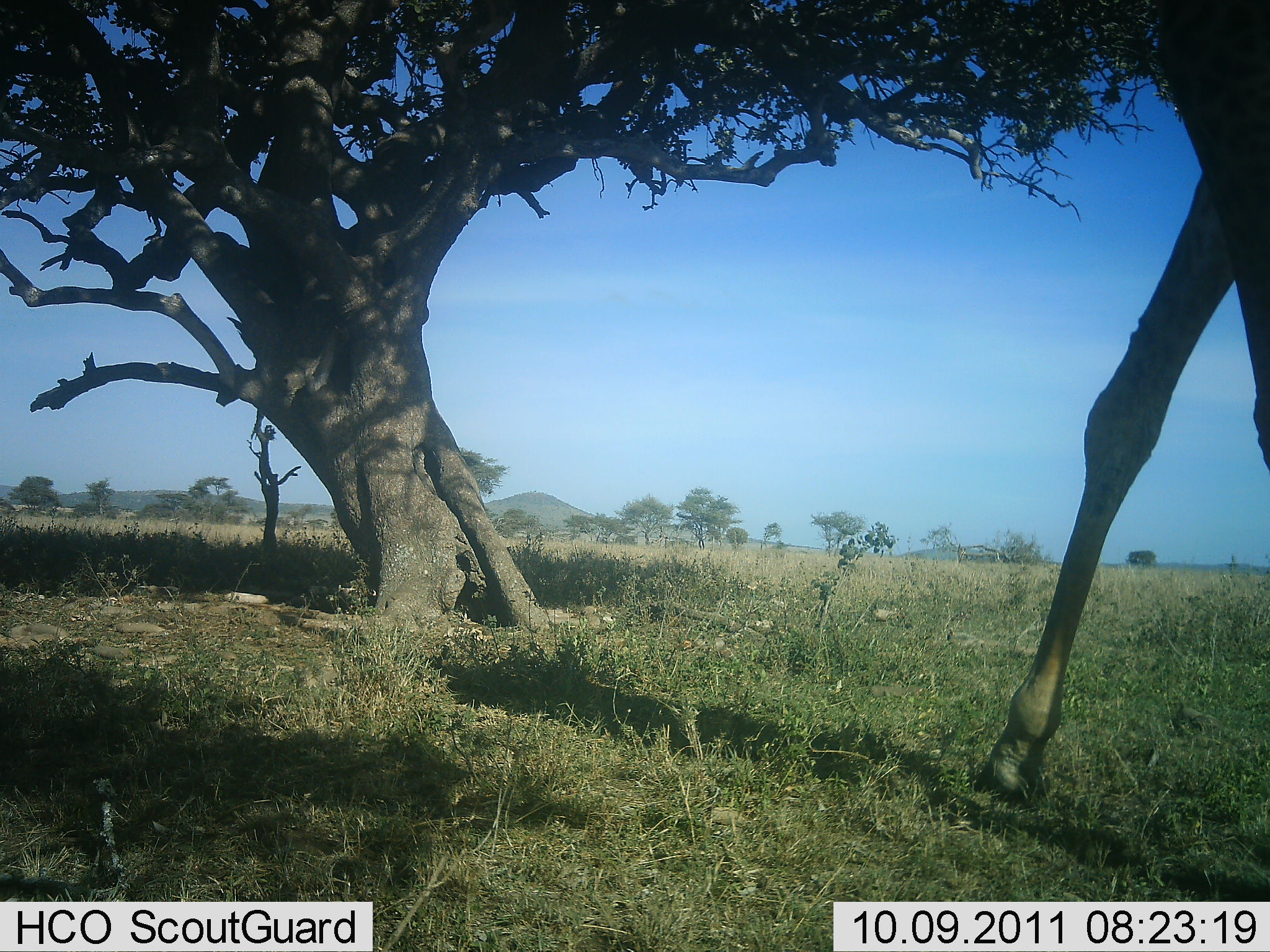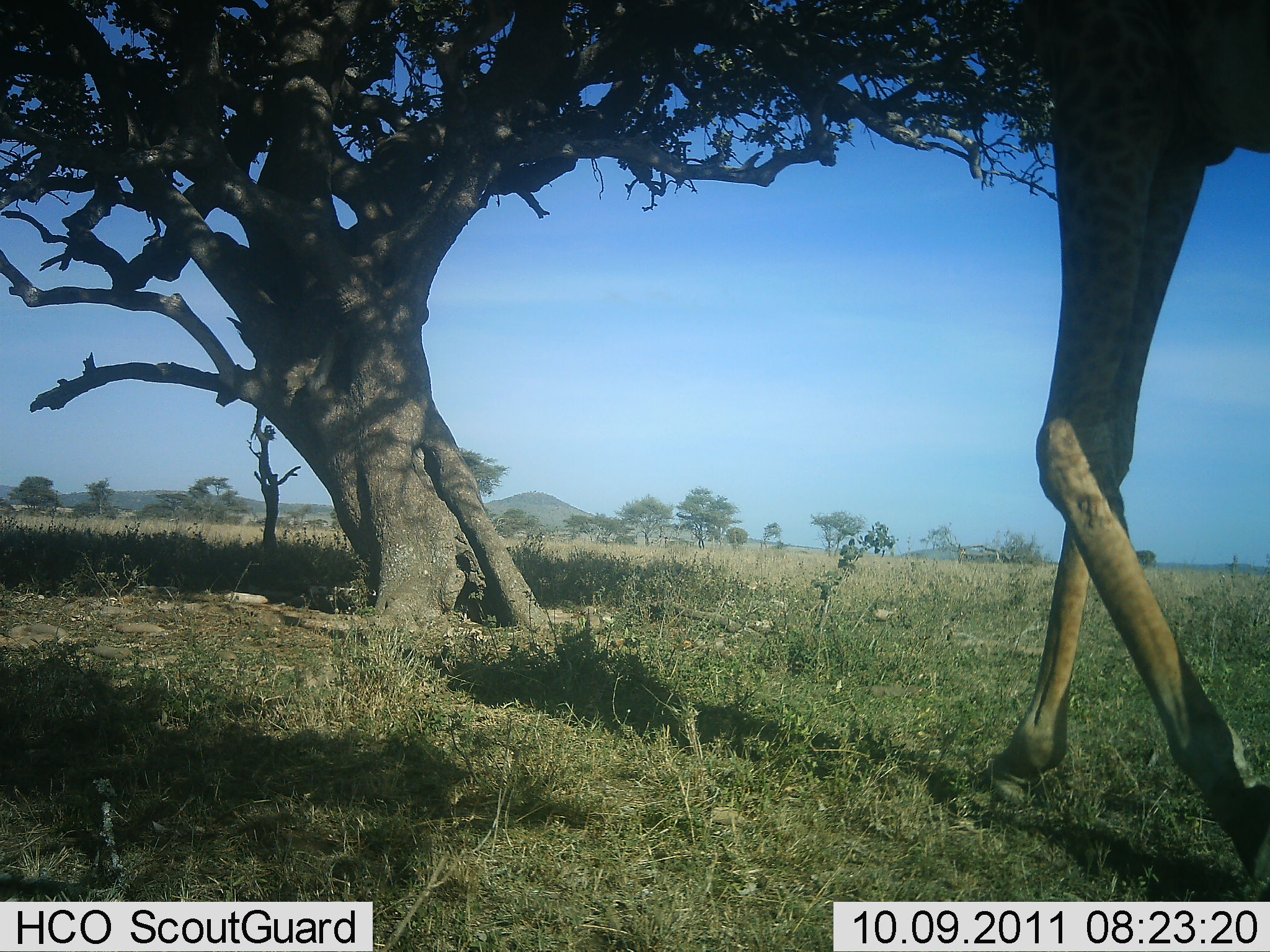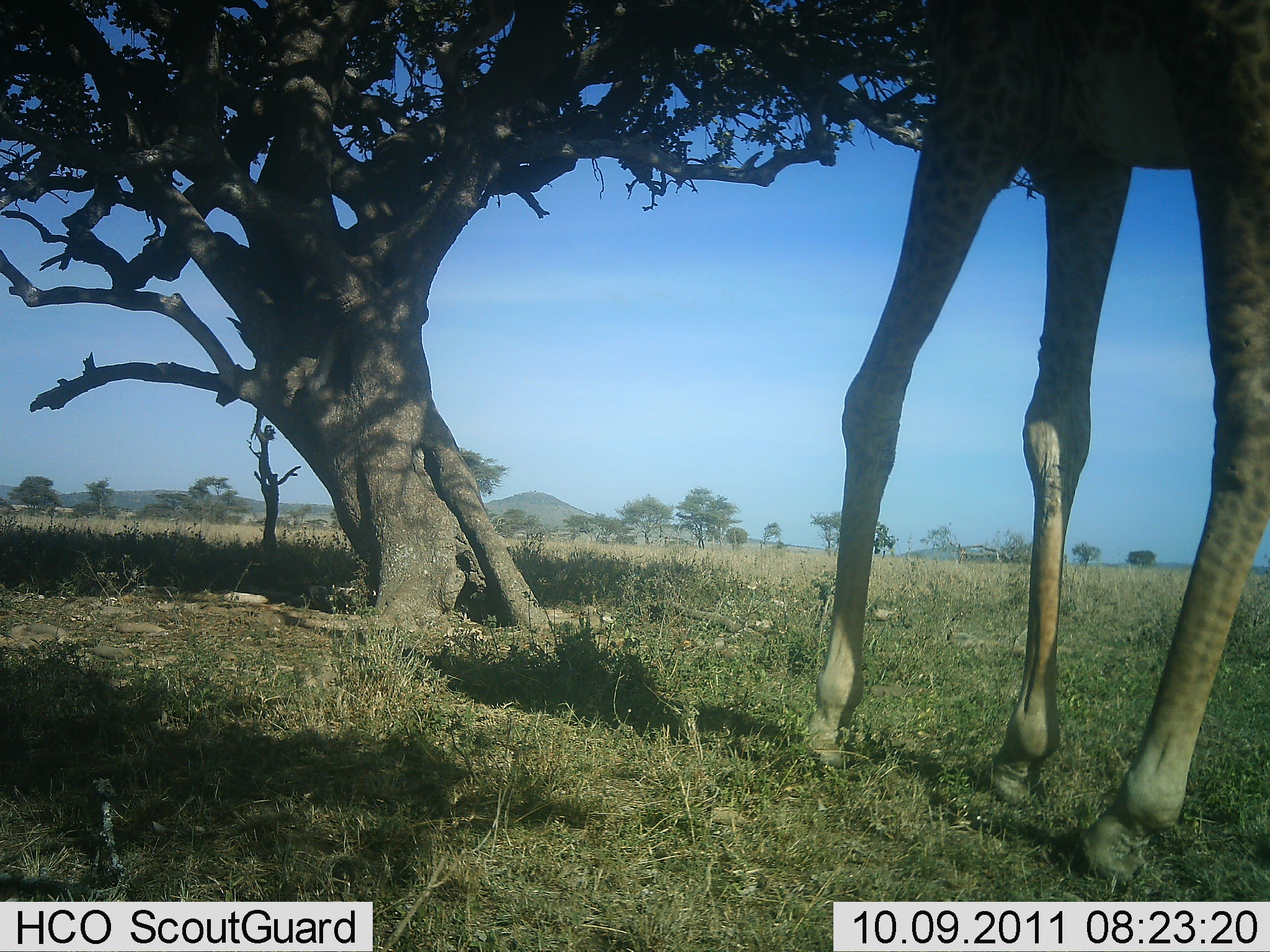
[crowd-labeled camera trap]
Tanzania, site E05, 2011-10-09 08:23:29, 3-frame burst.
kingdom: Animalia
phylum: Chordata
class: Mammalia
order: Artiodactyla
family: Giraffidae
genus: Giraffa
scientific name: Giraffa camelopardalis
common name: giraffe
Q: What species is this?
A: Giraffe (Giraffa camelopardalis).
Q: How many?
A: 1.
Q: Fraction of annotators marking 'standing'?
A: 30%.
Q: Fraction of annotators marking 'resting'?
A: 0%.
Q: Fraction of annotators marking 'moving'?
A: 40%.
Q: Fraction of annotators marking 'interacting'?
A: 0%.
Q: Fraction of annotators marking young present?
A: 0%.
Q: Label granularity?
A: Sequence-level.